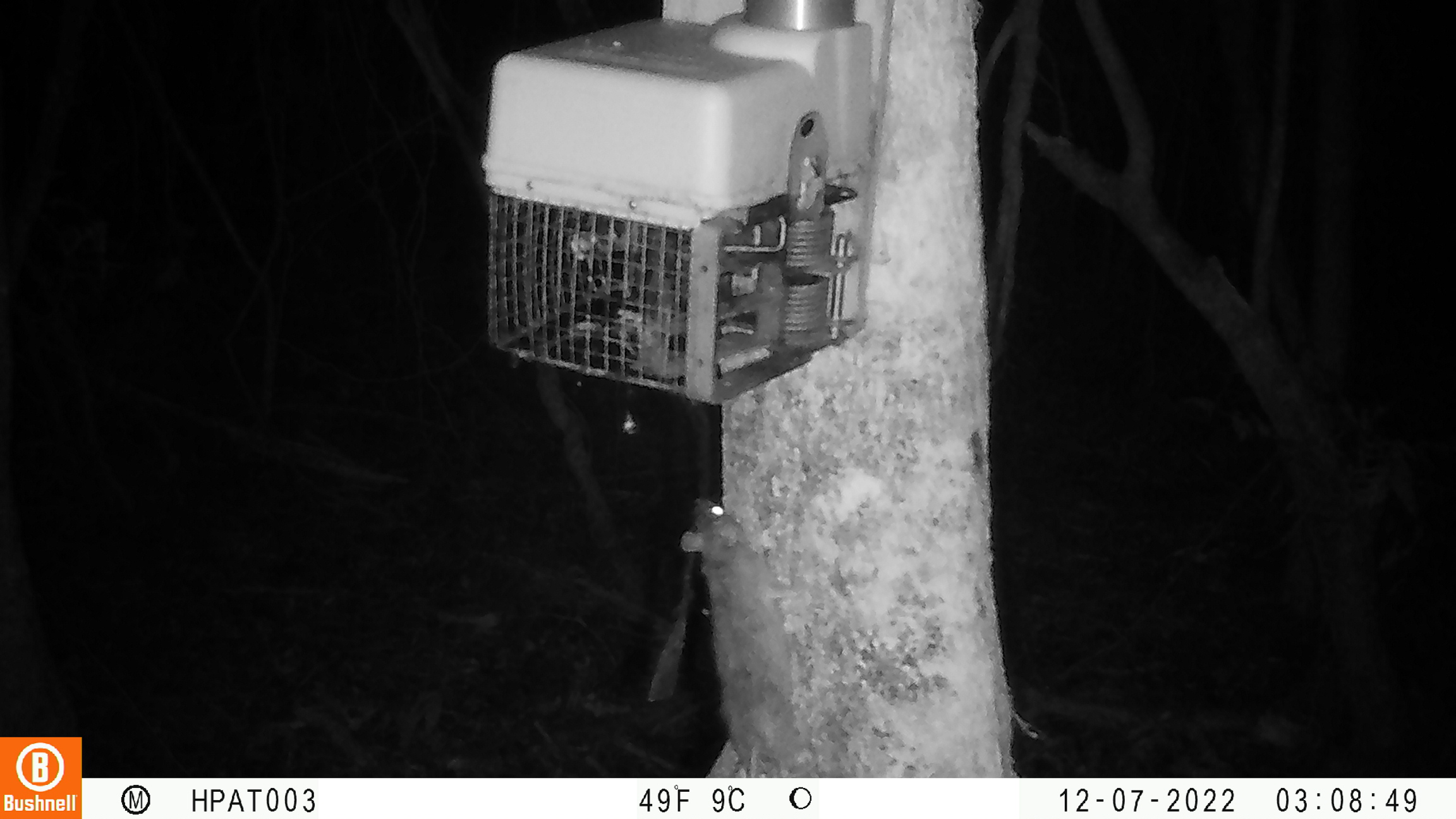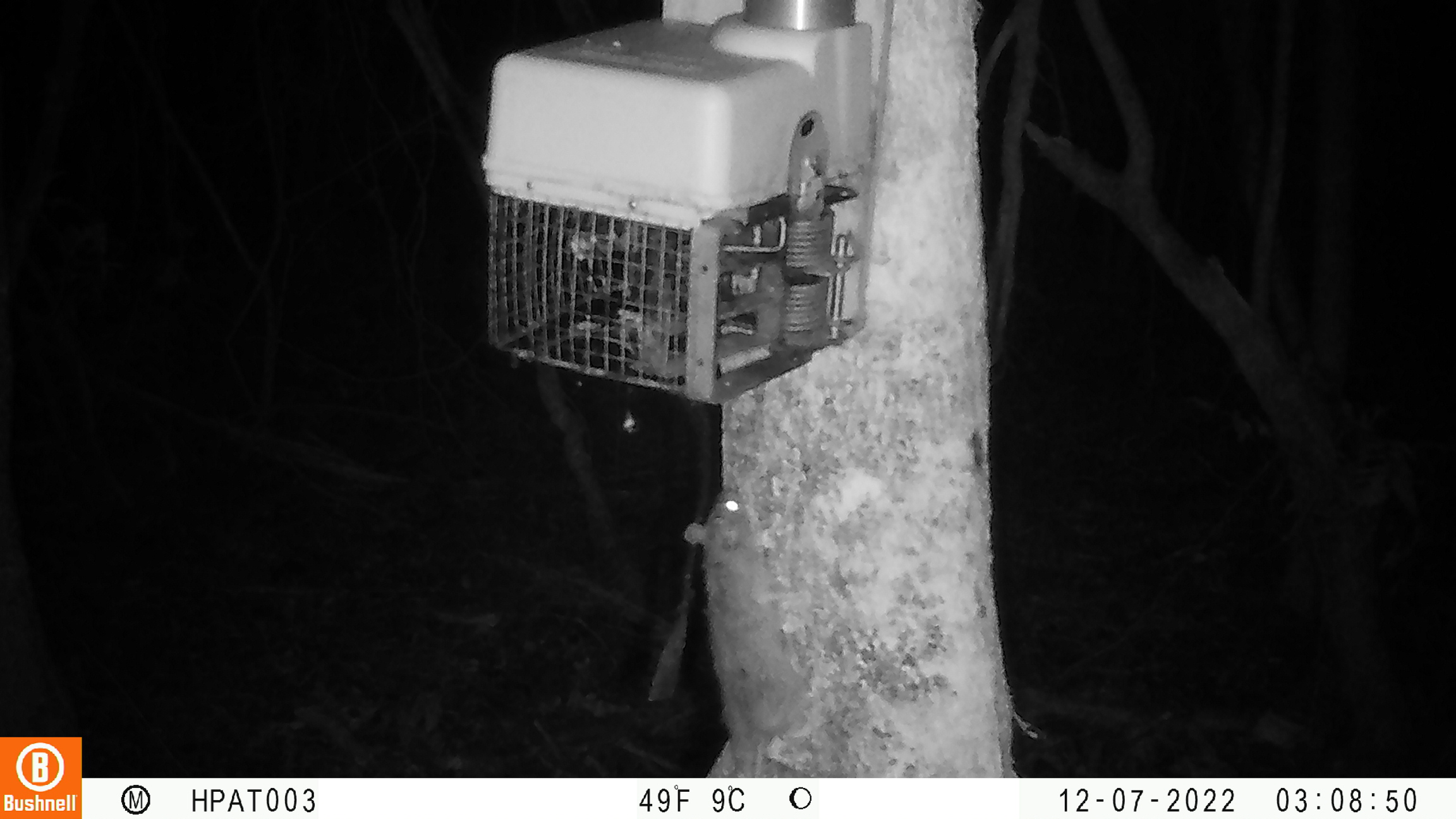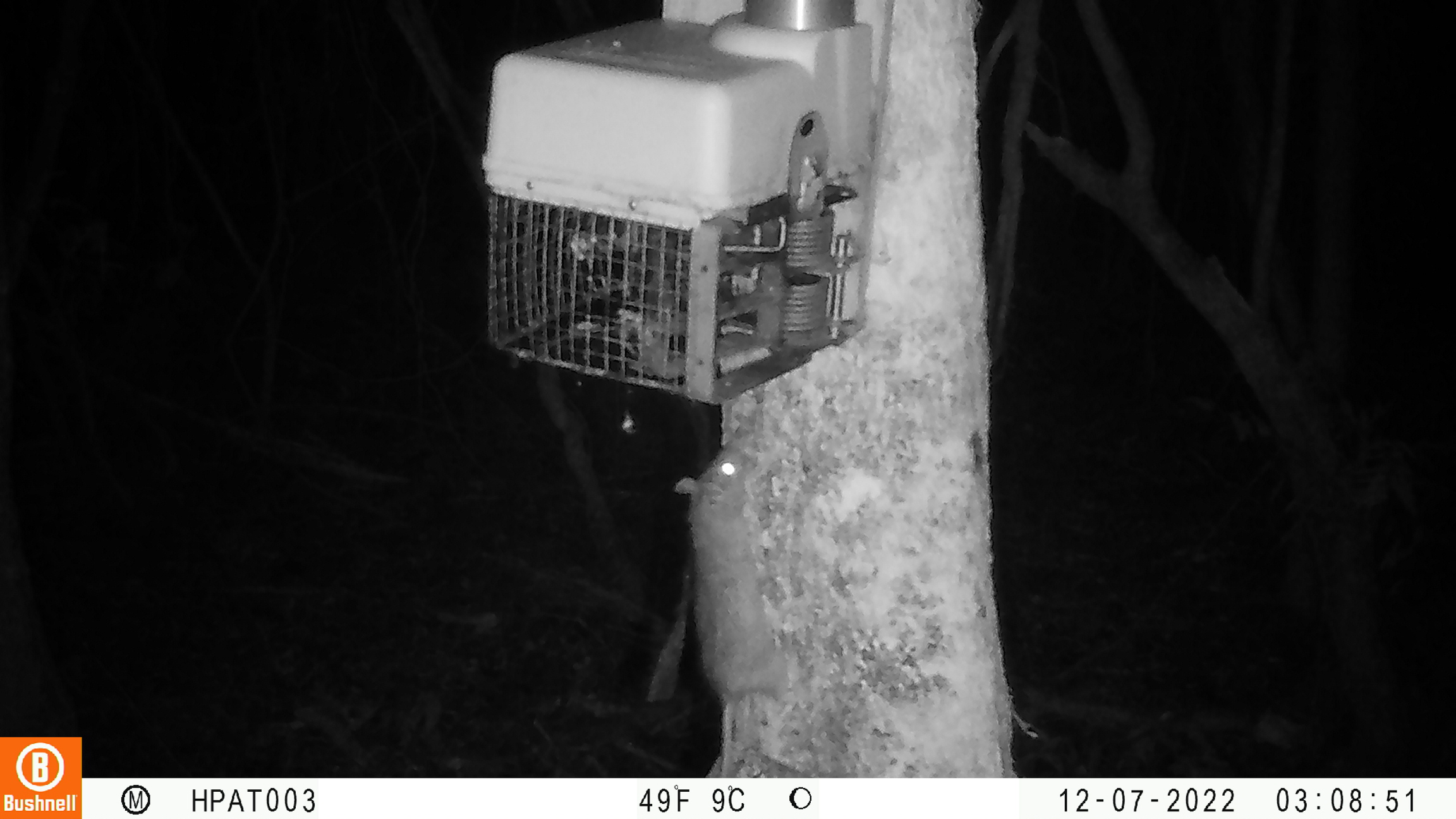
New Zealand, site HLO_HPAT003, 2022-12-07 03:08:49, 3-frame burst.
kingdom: Animalia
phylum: Chordata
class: Mammalia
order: Rodentia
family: Muridae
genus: Rattus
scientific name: Rattus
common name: rat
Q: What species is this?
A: Rat (Rattus).